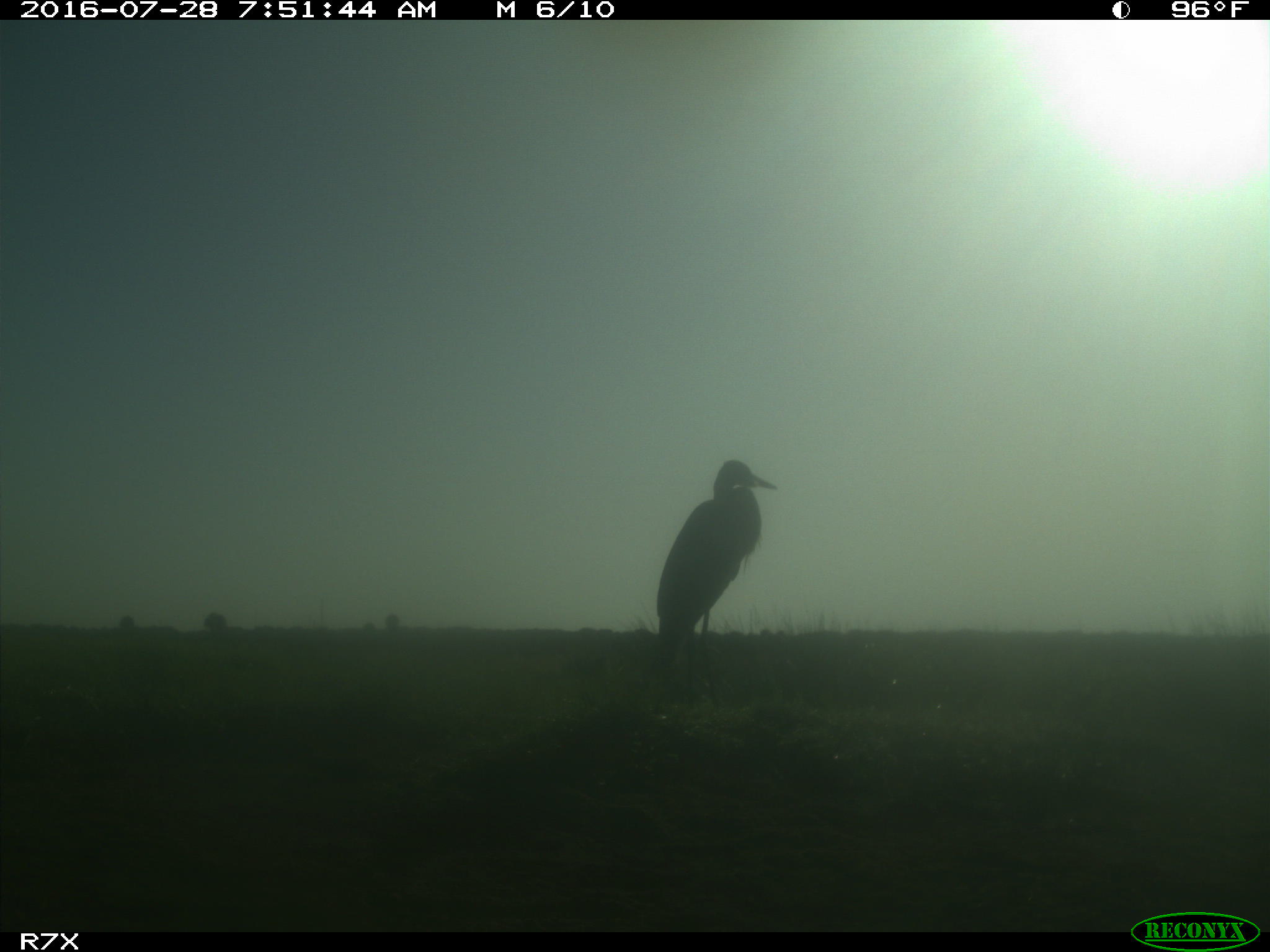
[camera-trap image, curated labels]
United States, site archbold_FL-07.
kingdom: Animalia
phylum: Chordata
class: Aves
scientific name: Aves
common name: birds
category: unidentified bird